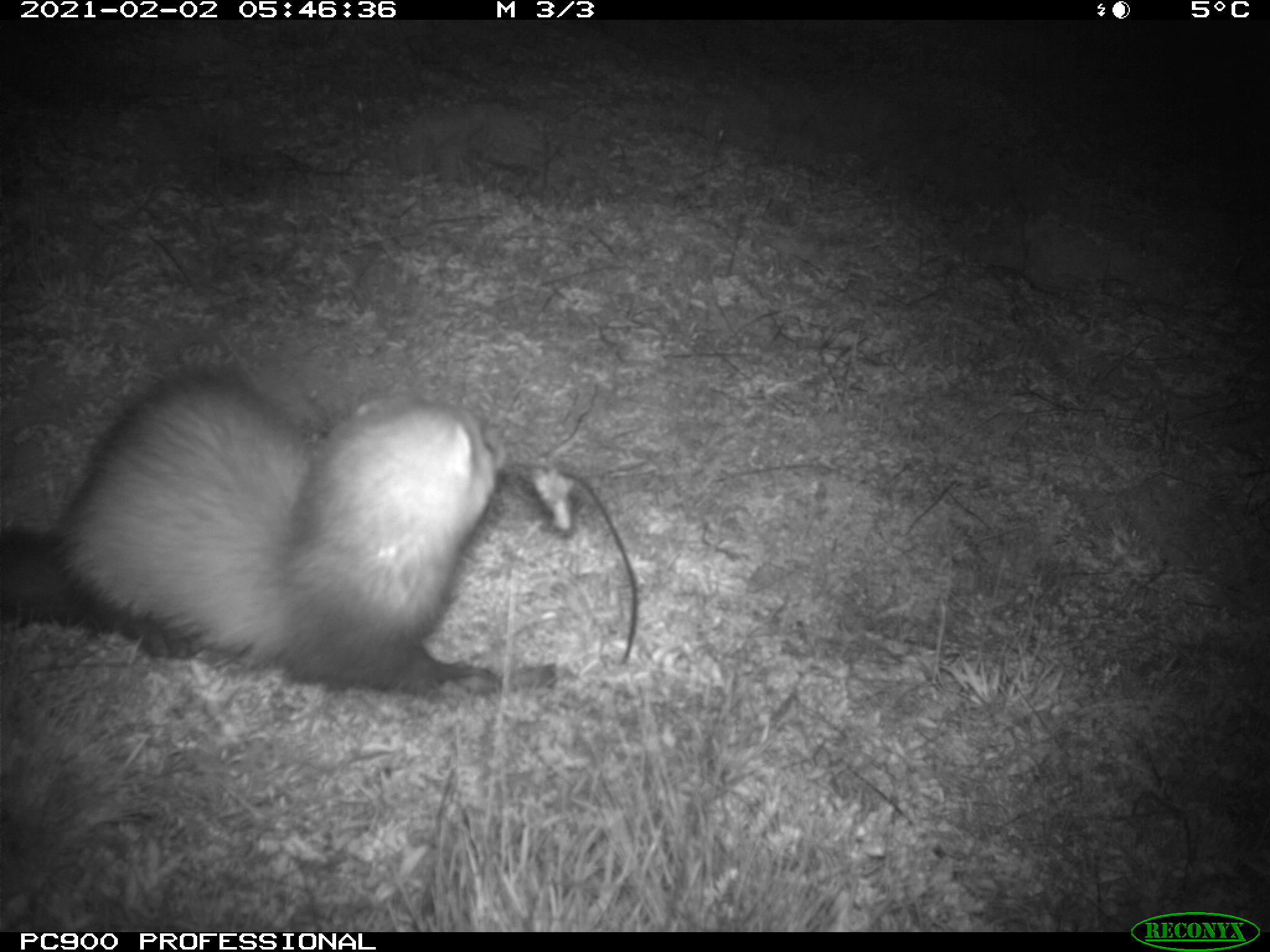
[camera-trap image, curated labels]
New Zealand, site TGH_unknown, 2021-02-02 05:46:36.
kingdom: Animalia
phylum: Chordata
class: Mammalia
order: Carnivora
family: Mustelidae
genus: Mustela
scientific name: Mustela furo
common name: ferret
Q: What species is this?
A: Ferret (Mustela furo).